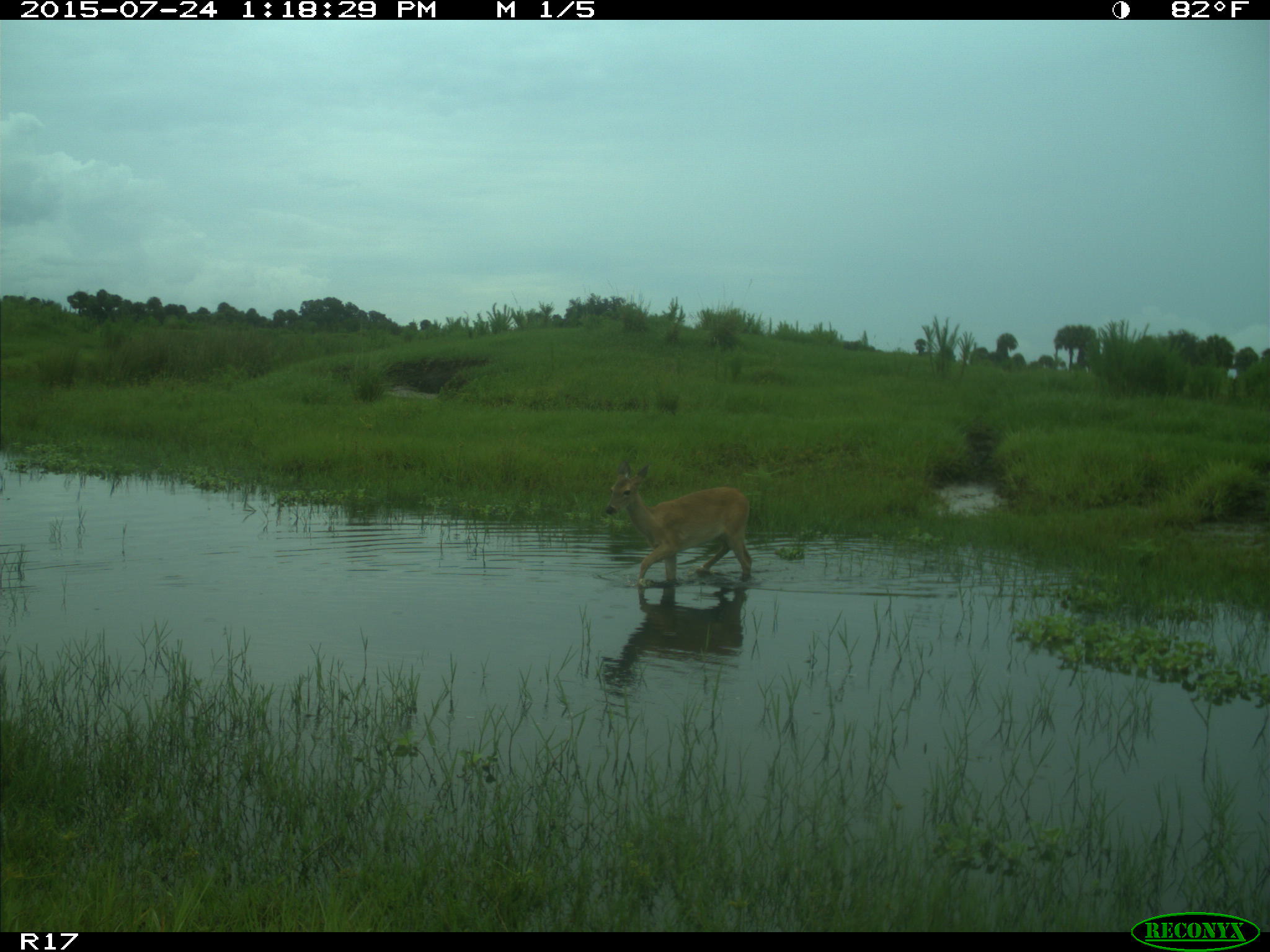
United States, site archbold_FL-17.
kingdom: Animalia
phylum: Chordata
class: Mammalia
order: Artiodactyla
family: Cervidae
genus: Odocoileus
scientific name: Odocoileus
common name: deer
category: unidentified deer